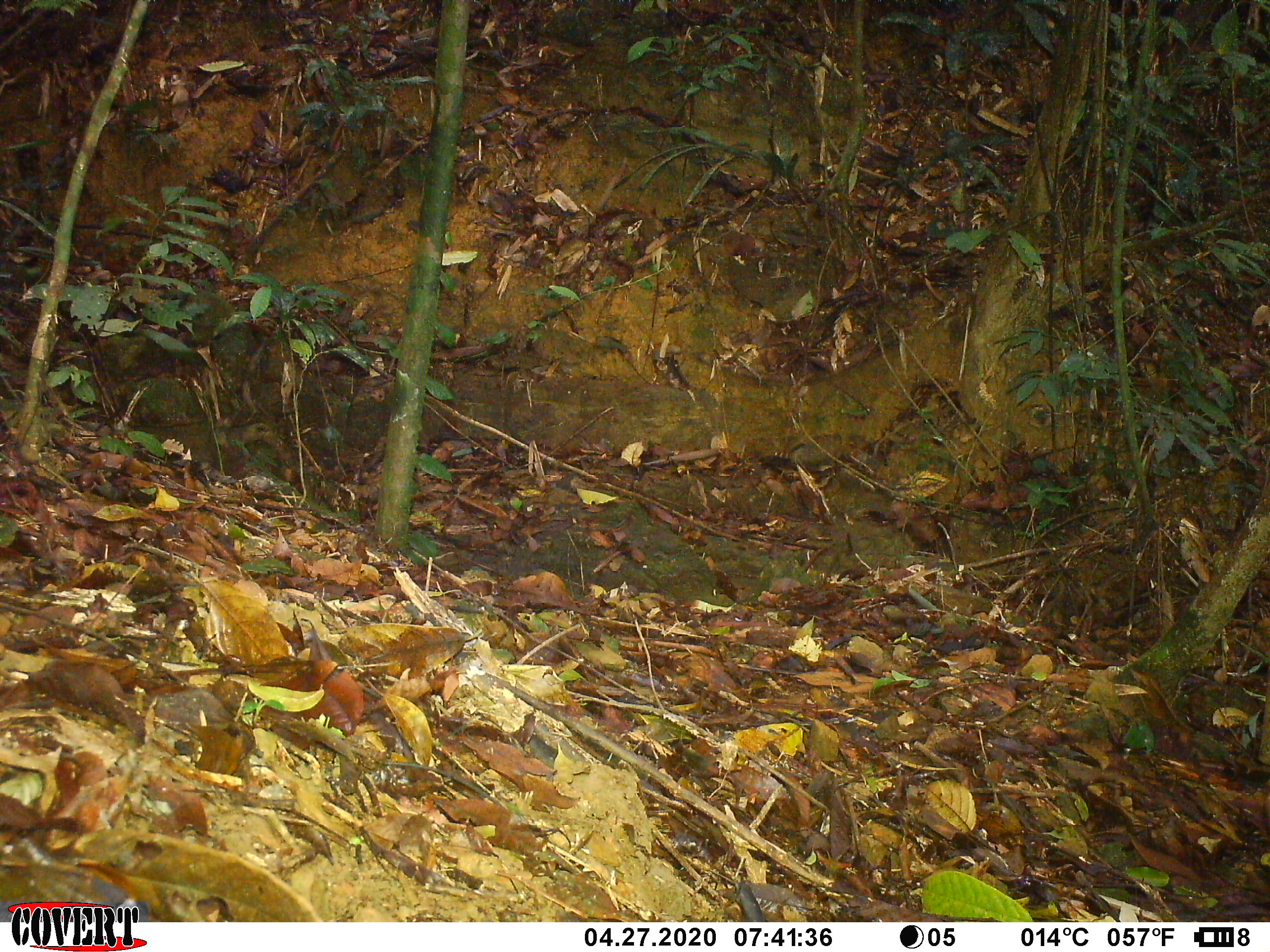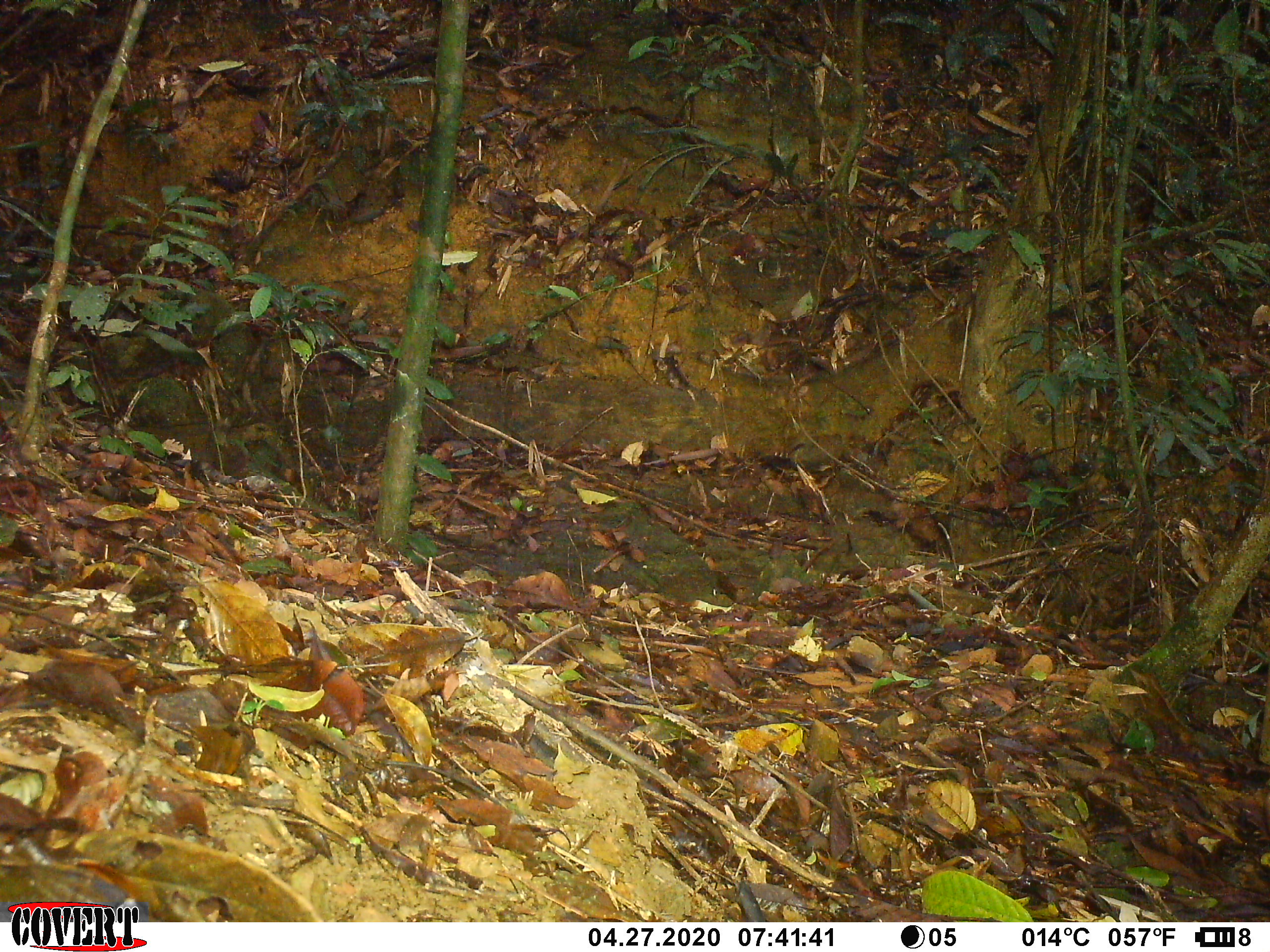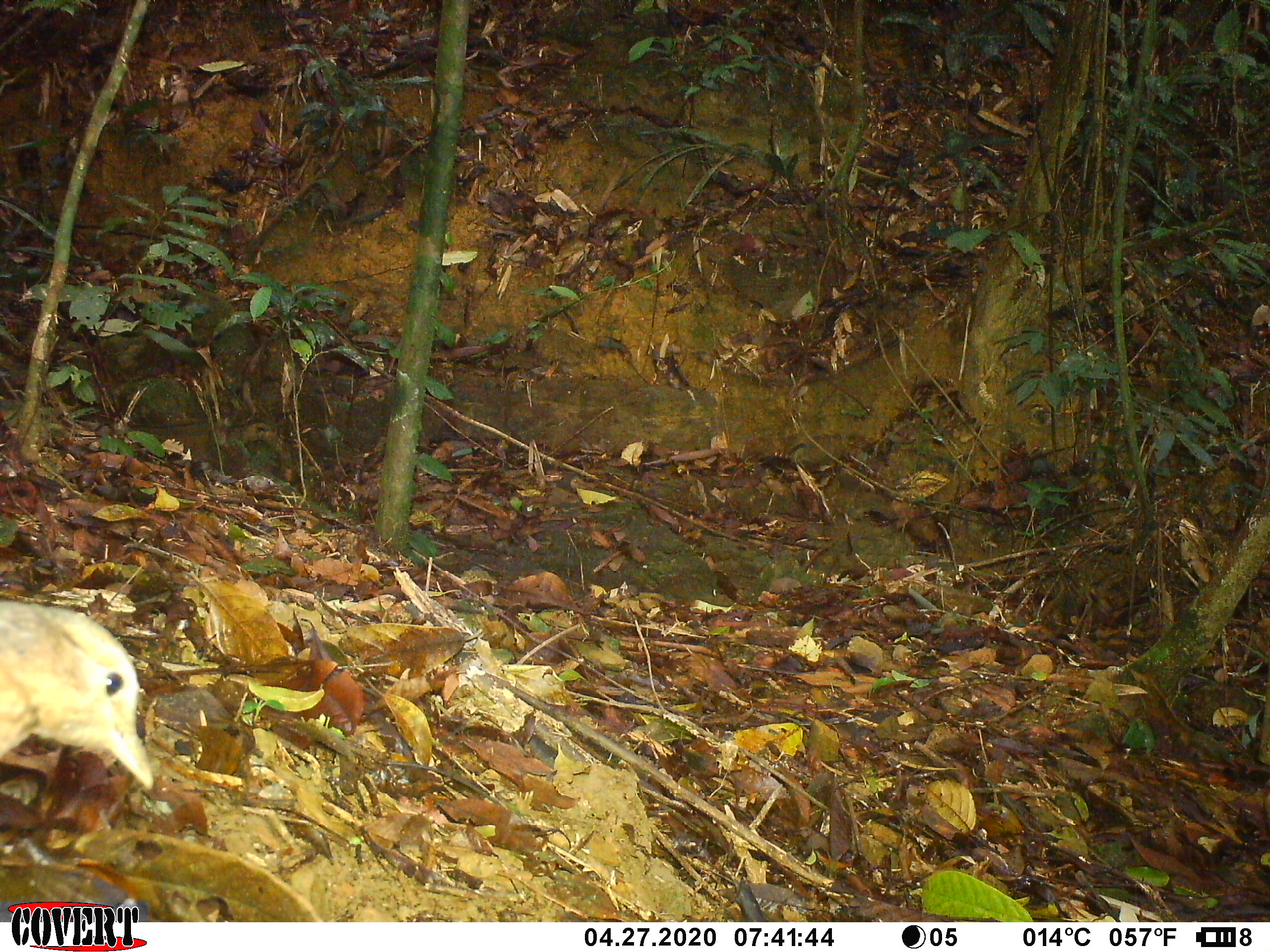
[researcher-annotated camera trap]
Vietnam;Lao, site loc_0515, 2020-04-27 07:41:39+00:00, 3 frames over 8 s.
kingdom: Animalia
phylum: Chordata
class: Aves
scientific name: Aves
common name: bird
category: unidentified bird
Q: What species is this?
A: Unidentified bird (bird) (Aves).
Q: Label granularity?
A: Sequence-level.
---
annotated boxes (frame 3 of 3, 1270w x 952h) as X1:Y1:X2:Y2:
unidentified bird: 0:599:154:790